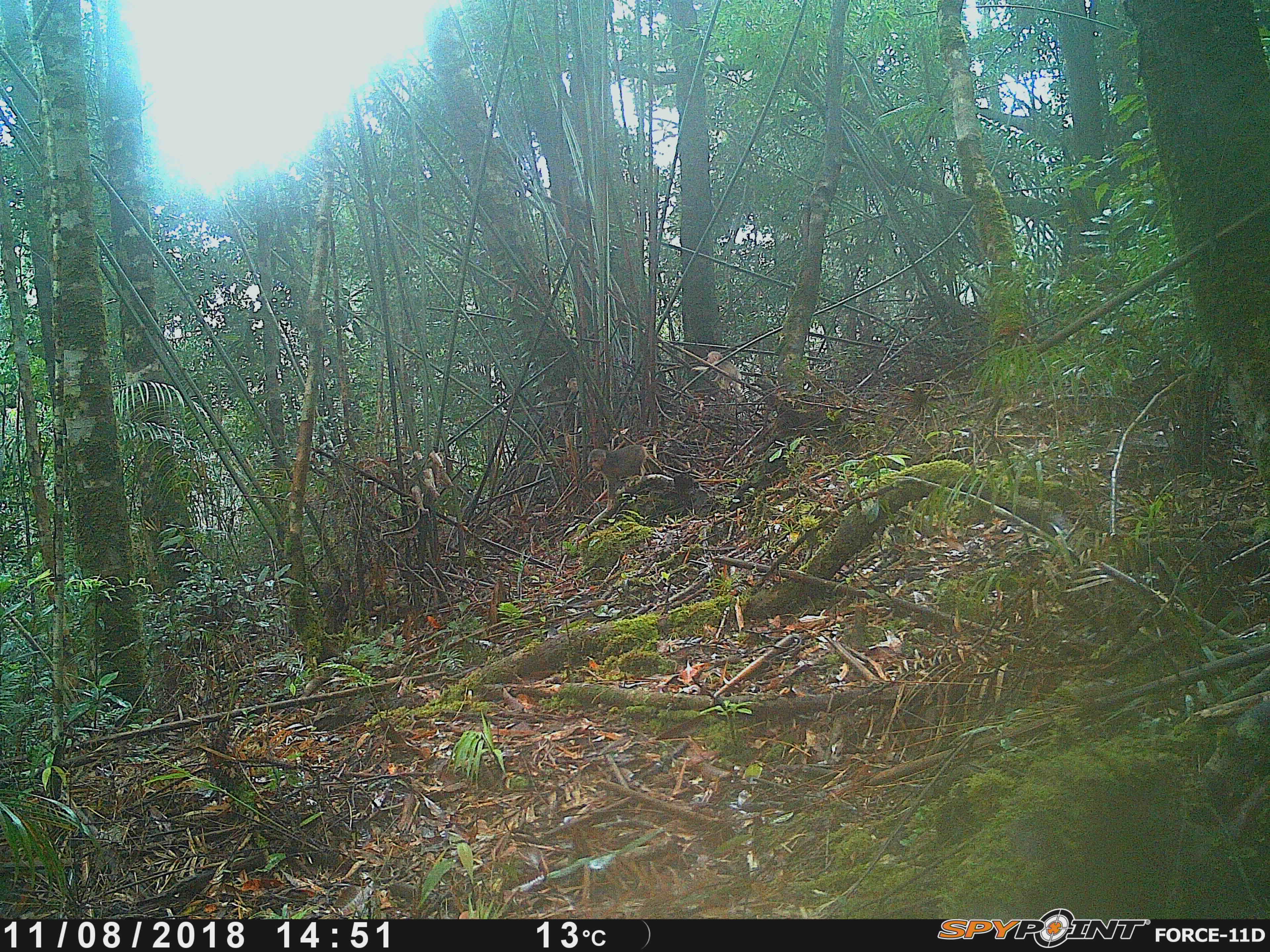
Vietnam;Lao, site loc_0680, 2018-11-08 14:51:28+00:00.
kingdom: Animalia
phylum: Chordata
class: Mammalia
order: Primates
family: Cercopithecidae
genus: Macaca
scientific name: Macaca arctoides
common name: stump-tailed macaque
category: stump tailed macaque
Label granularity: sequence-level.